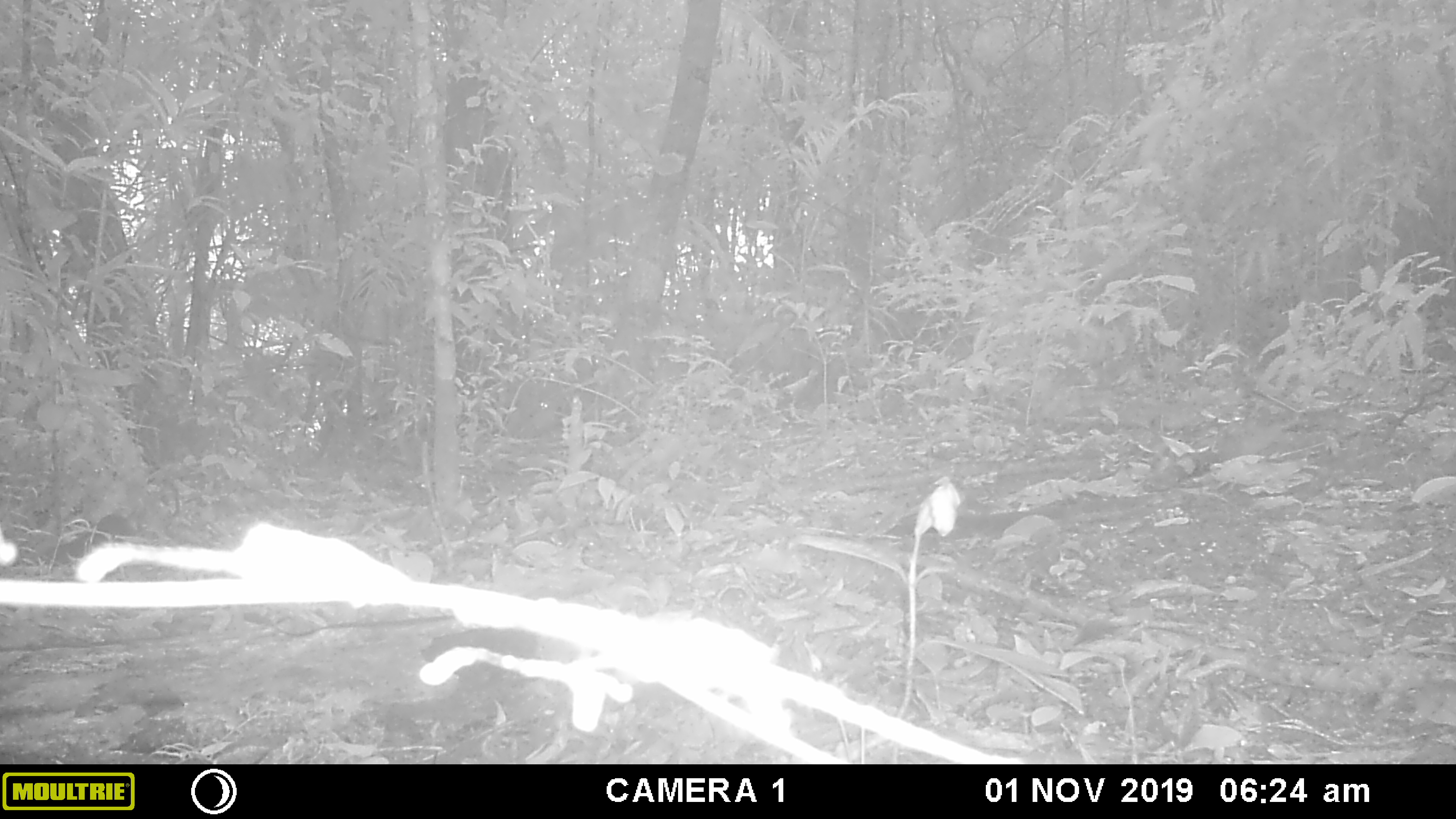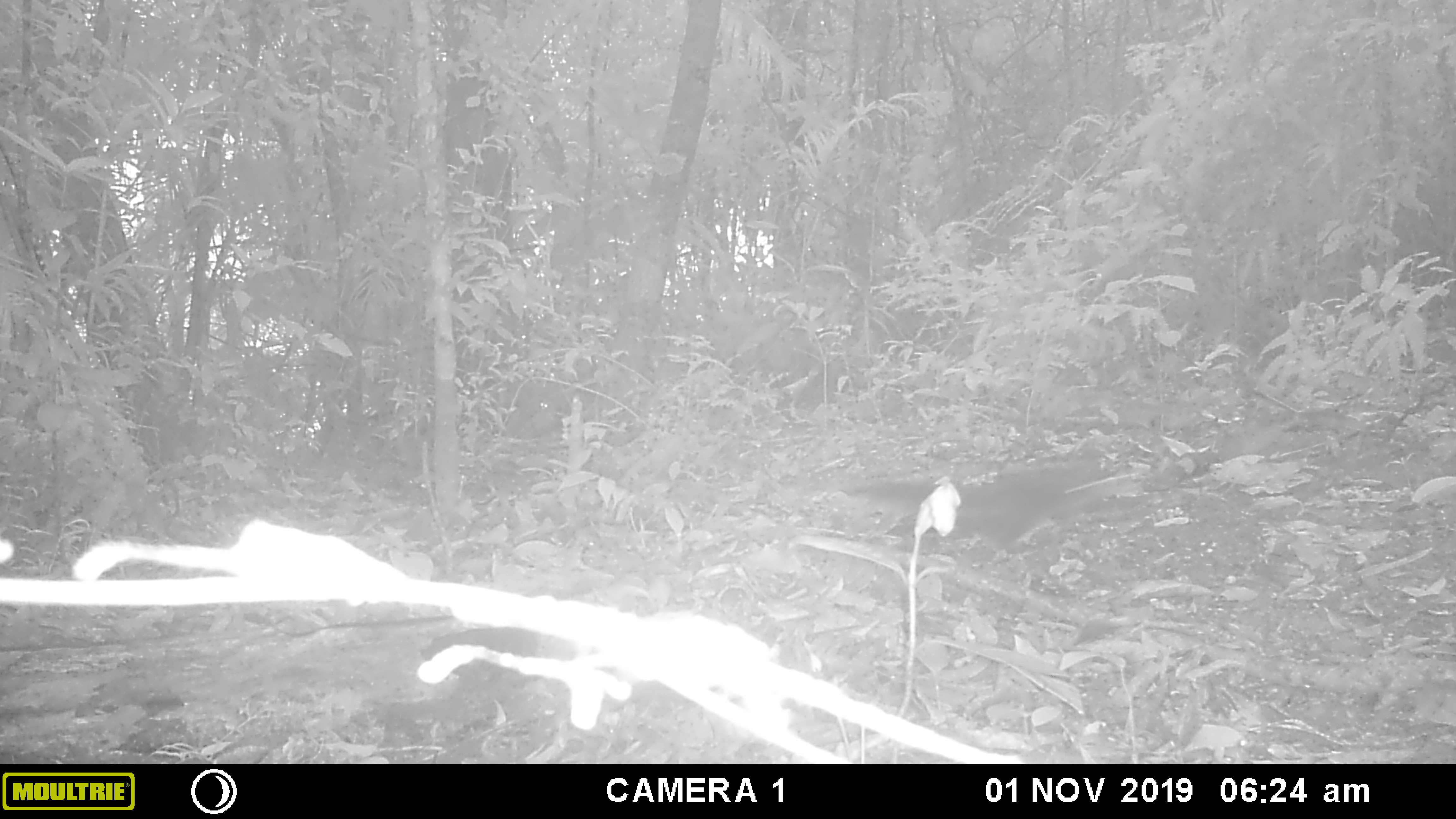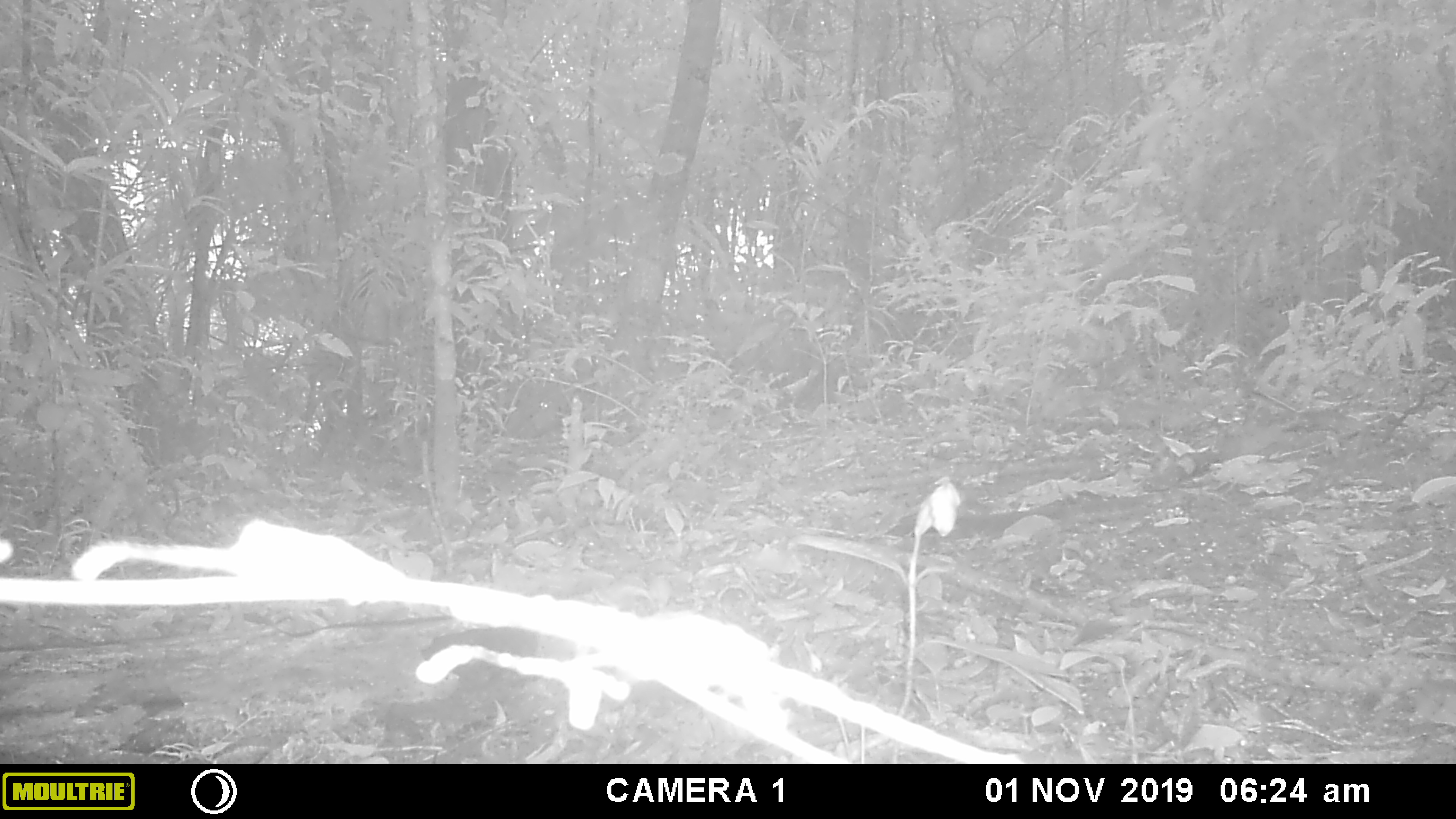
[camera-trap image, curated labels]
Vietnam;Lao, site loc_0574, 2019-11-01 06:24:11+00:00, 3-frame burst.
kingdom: Animalia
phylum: Chordata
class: Mammalia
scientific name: Mammalia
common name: mammal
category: unidentified small mammal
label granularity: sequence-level